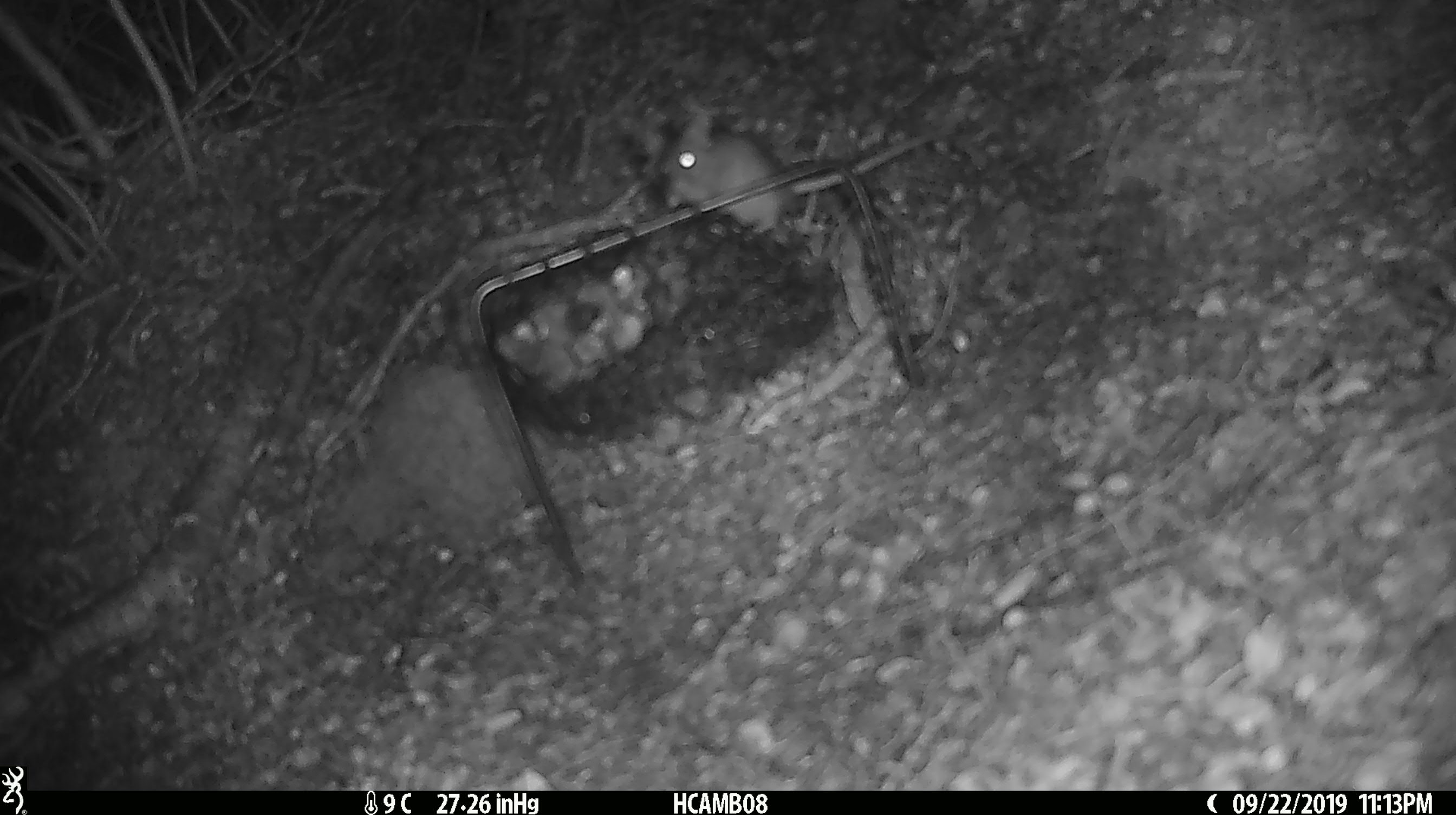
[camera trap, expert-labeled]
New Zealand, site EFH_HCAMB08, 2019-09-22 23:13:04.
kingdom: Animalia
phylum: Chordata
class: Mammalia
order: Rodentia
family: Muridae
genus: Mus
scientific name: Mus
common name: mouse